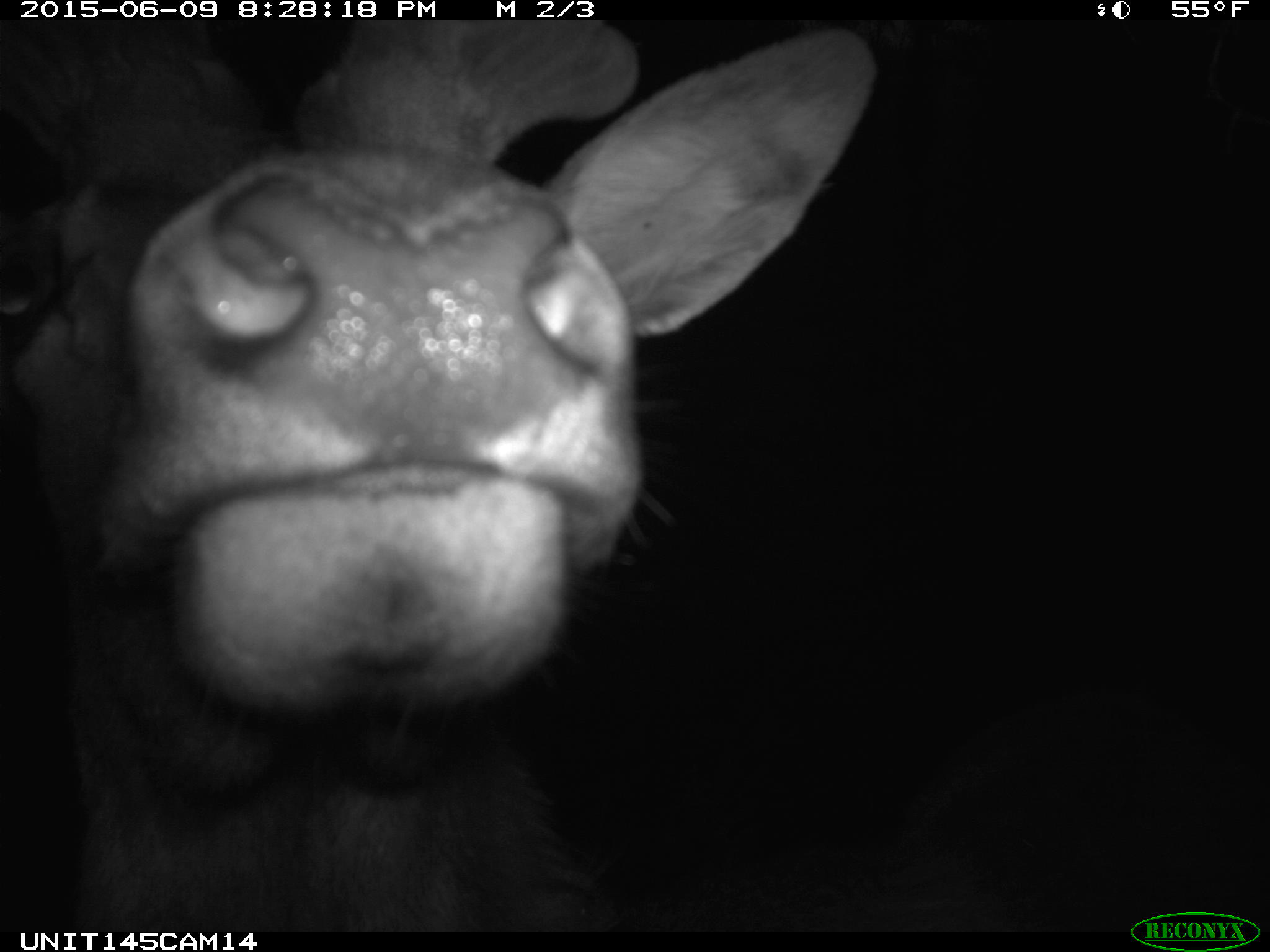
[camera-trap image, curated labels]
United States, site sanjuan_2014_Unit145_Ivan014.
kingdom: Animalia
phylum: Chordata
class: Mammalia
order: Artiodactyla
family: Cervidae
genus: Cervus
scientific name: Cervus elaphus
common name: red deer